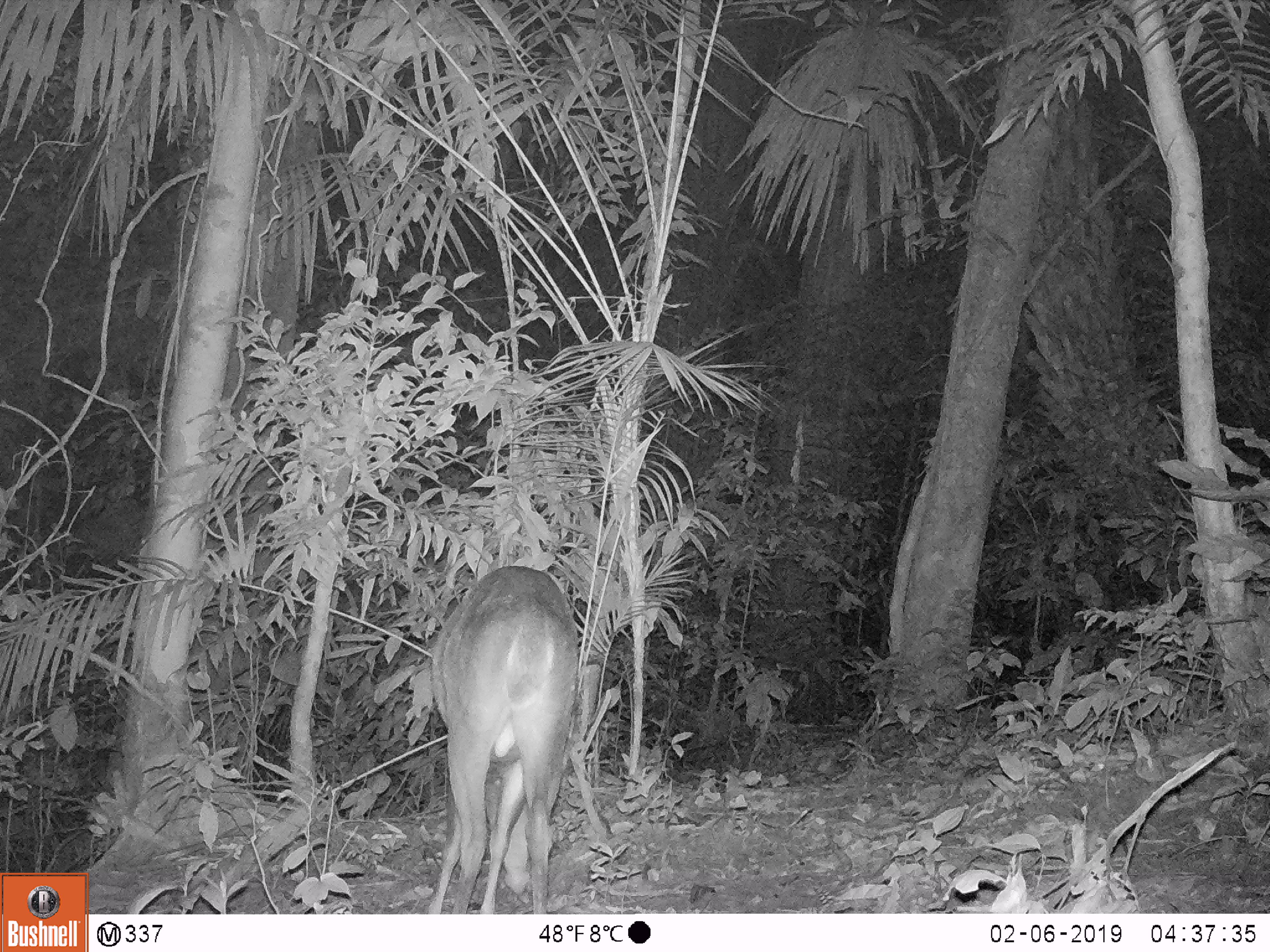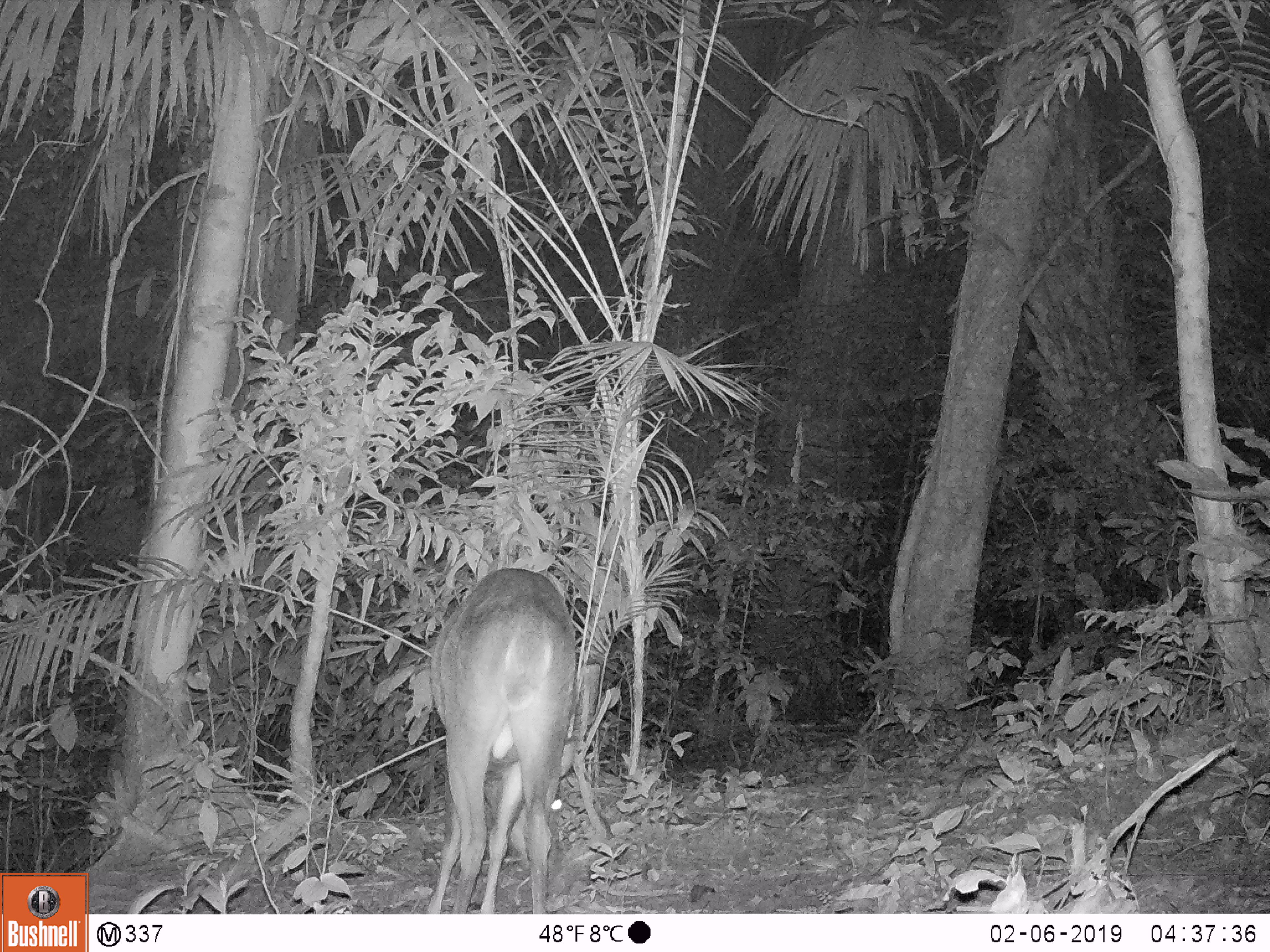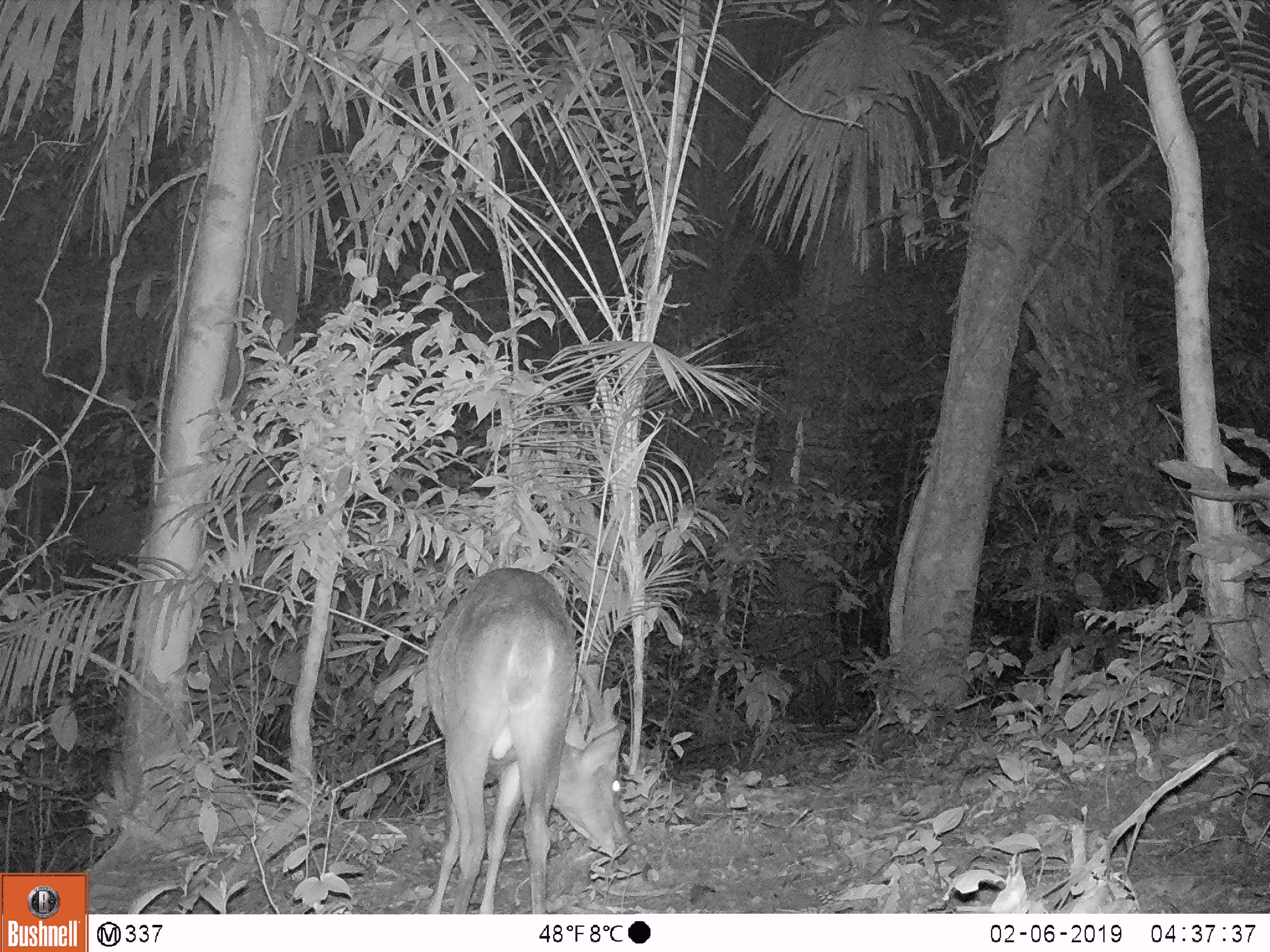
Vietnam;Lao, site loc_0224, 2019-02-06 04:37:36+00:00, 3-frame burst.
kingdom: Animalia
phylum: Chordata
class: Mammalia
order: Artiodactyla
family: Cervidae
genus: Muntiacus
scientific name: Muntiacus vuquangensis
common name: large-antlered muntjac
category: large antlered muntjac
Large antlered muntjac (large-antlered muntjac) (Muntiacus vuquangensis). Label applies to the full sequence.